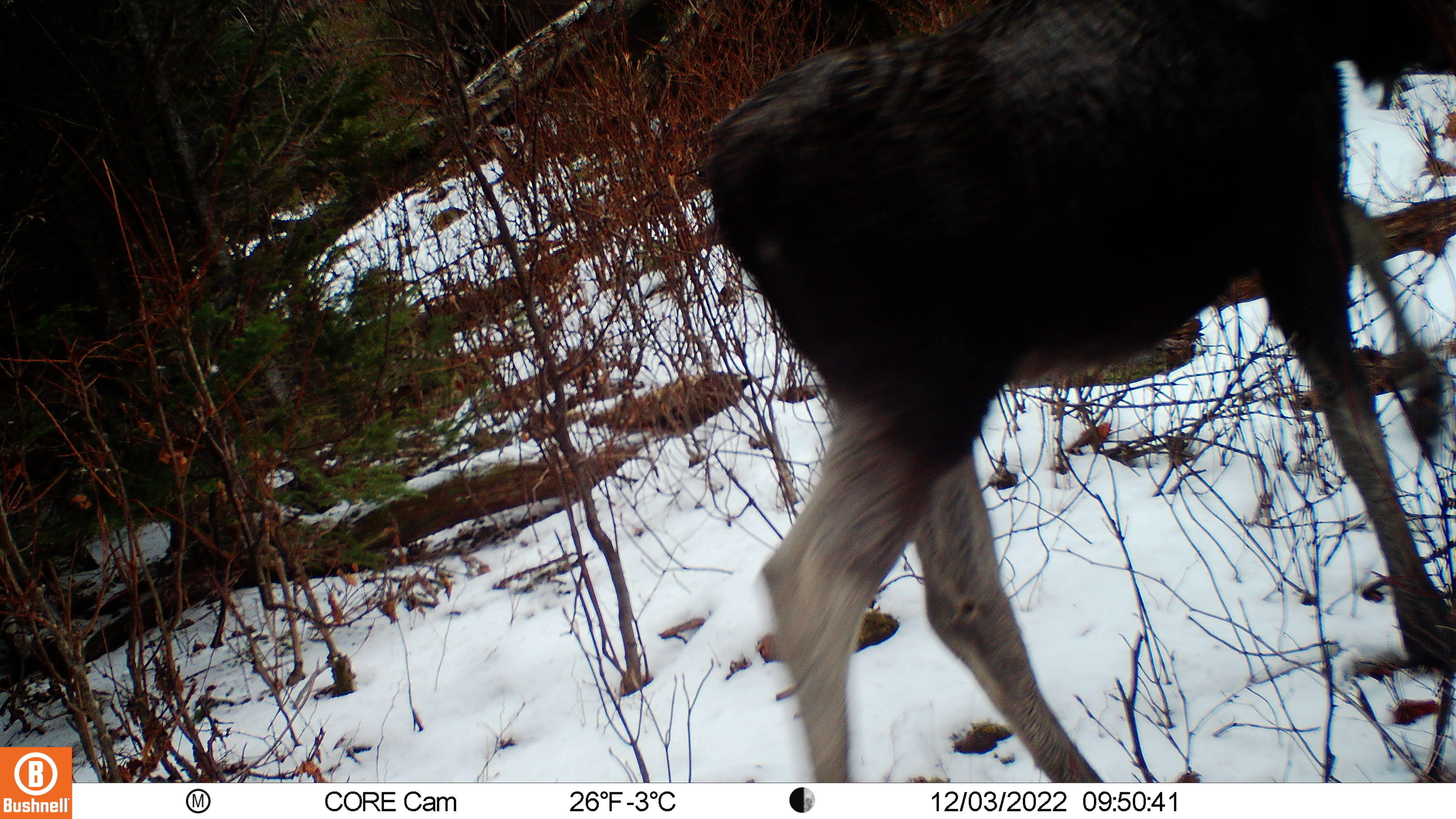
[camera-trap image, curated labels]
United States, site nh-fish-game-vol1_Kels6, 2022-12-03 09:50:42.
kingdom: Animalia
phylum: Chordata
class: Mammalia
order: Artiodactyla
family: Cervidae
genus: Alces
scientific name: Alces alces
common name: moose